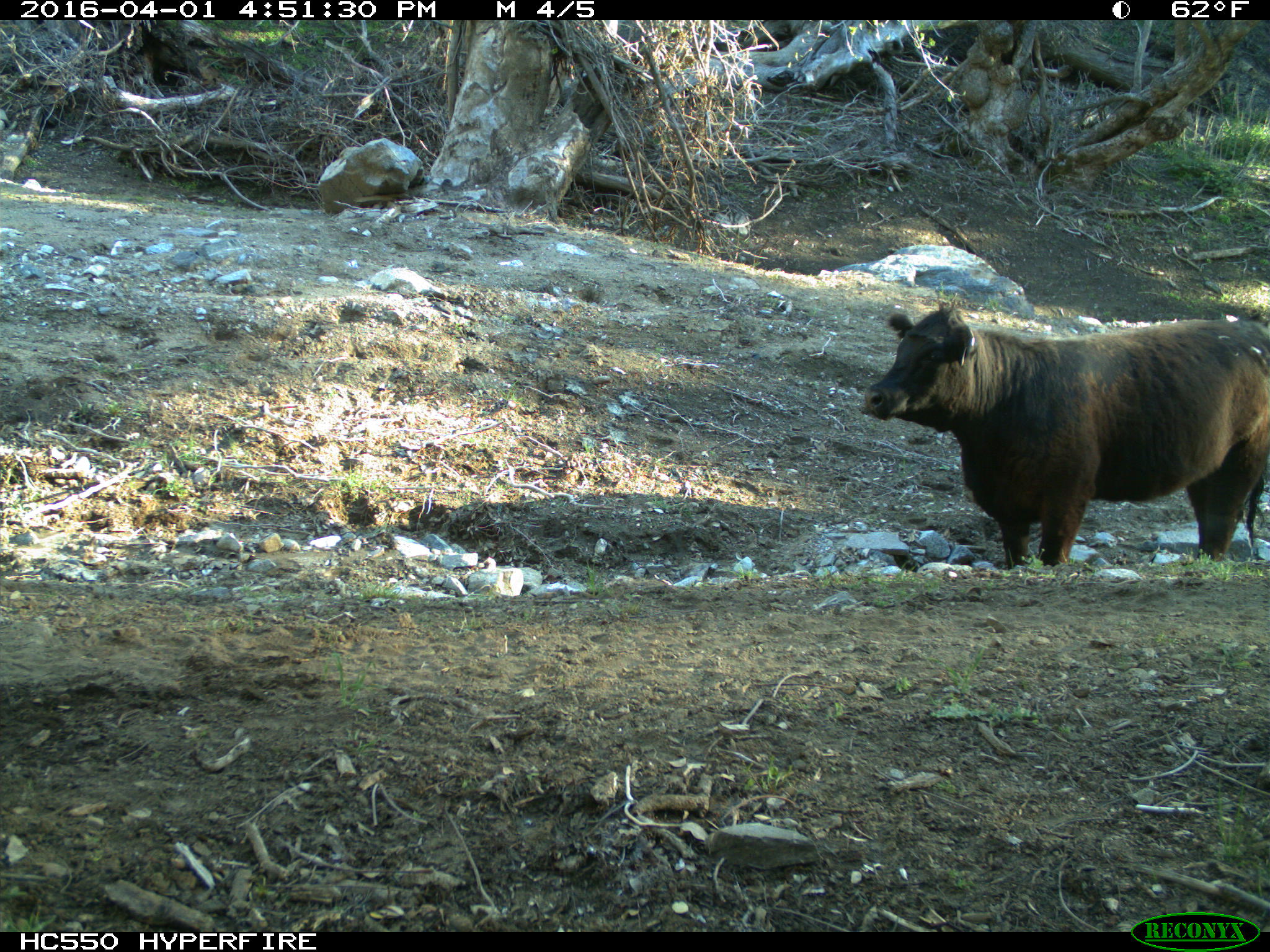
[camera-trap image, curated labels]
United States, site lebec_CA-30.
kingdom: Animalia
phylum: Chordata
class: Mammalia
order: Artiodactyla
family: Bovidae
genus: Bos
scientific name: Bos taurus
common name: domestic cow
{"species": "Bos taurus (domestic cow)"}